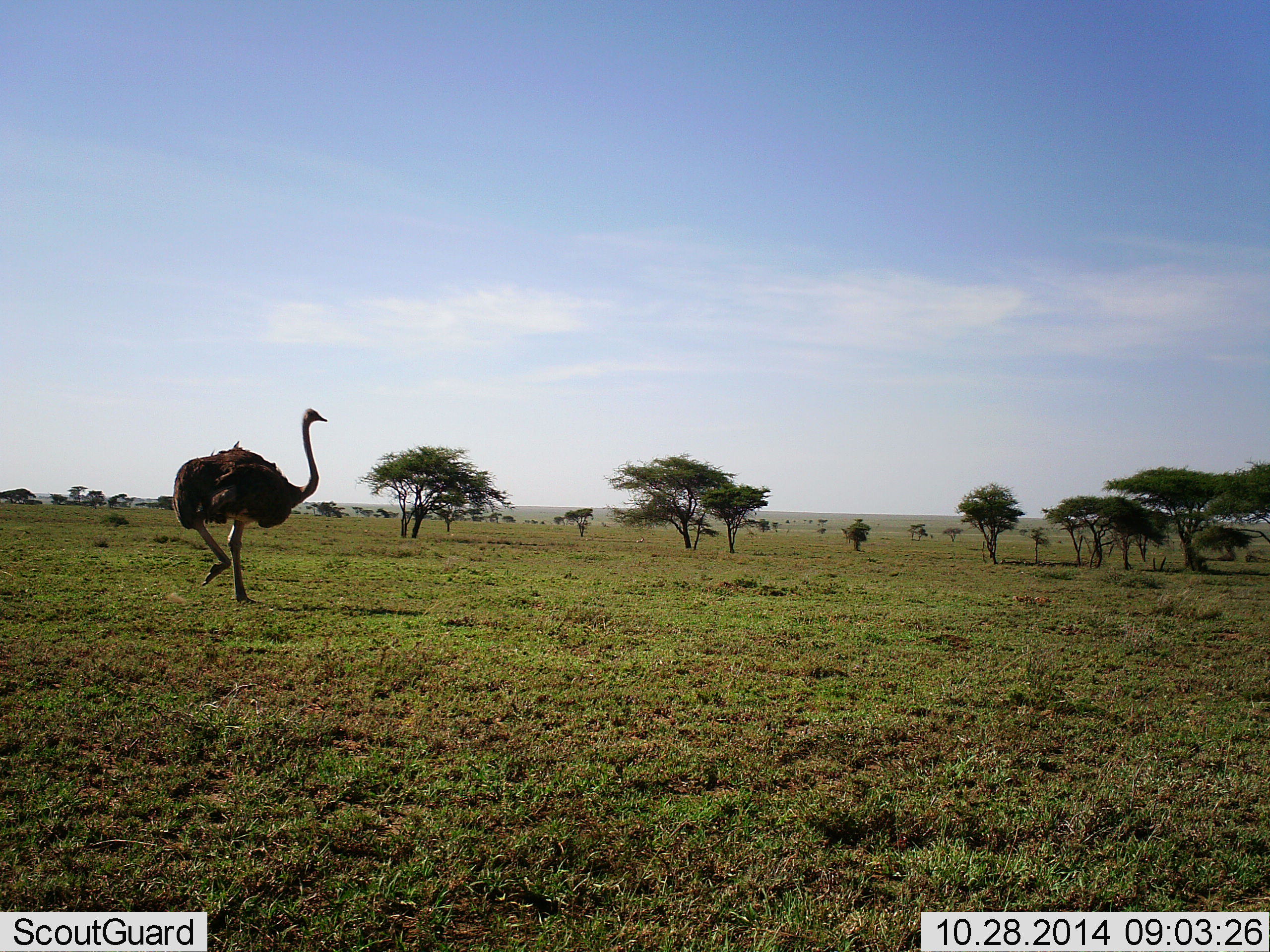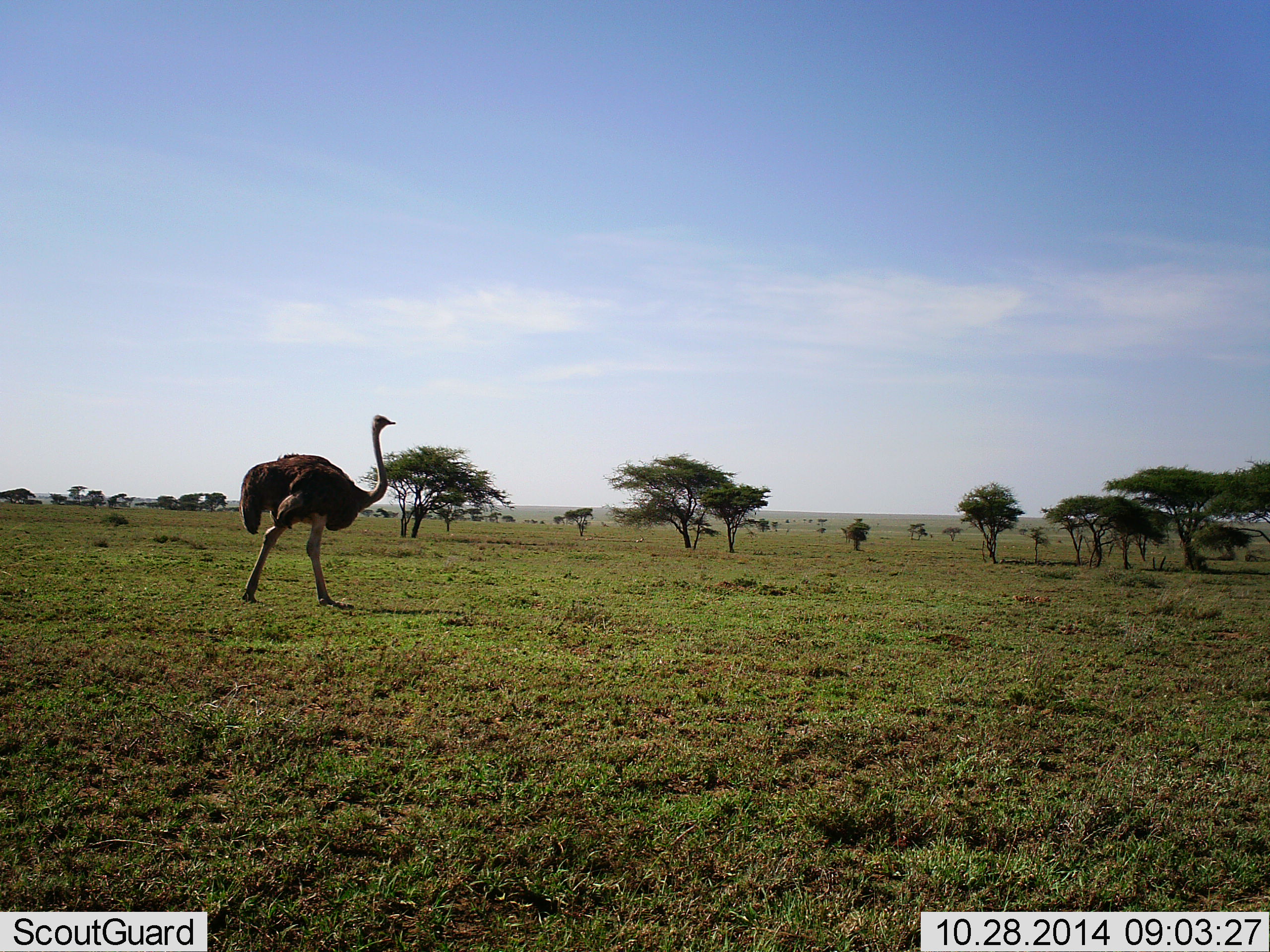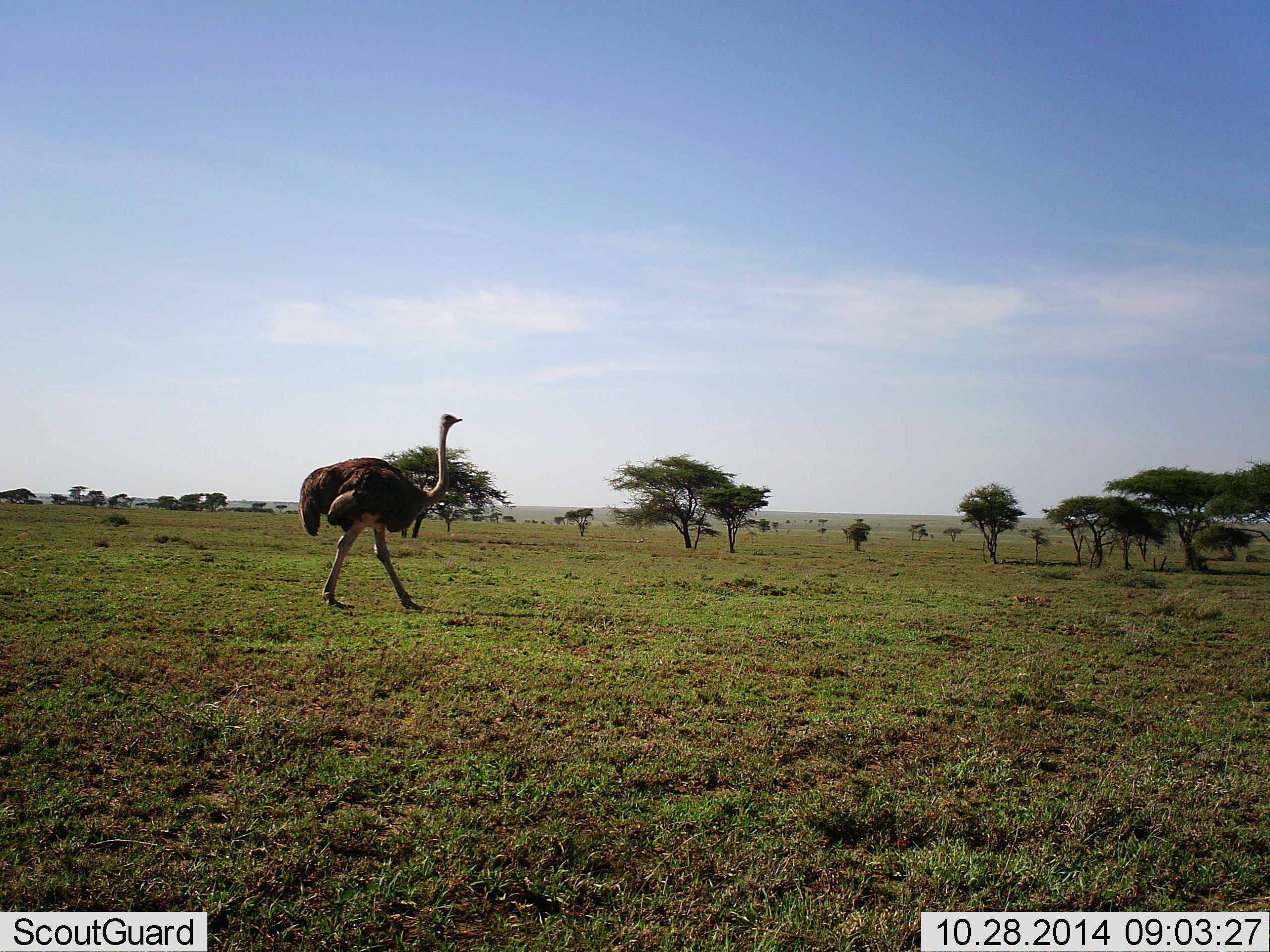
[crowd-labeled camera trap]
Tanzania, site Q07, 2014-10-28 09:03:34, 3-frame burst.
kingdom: Animalia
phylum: Chordata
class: Aves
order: Struthioniformes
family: Struthionidae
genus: Struthio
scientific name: Struthio camelus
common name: ostrich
Ostrich (Struthio camelus), count 1. Behavior (volunteer vote fractions): standing 20%, resting 0%, moving 90%, interacting 0%. Young present (vote fraction): 0%. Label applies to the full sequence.